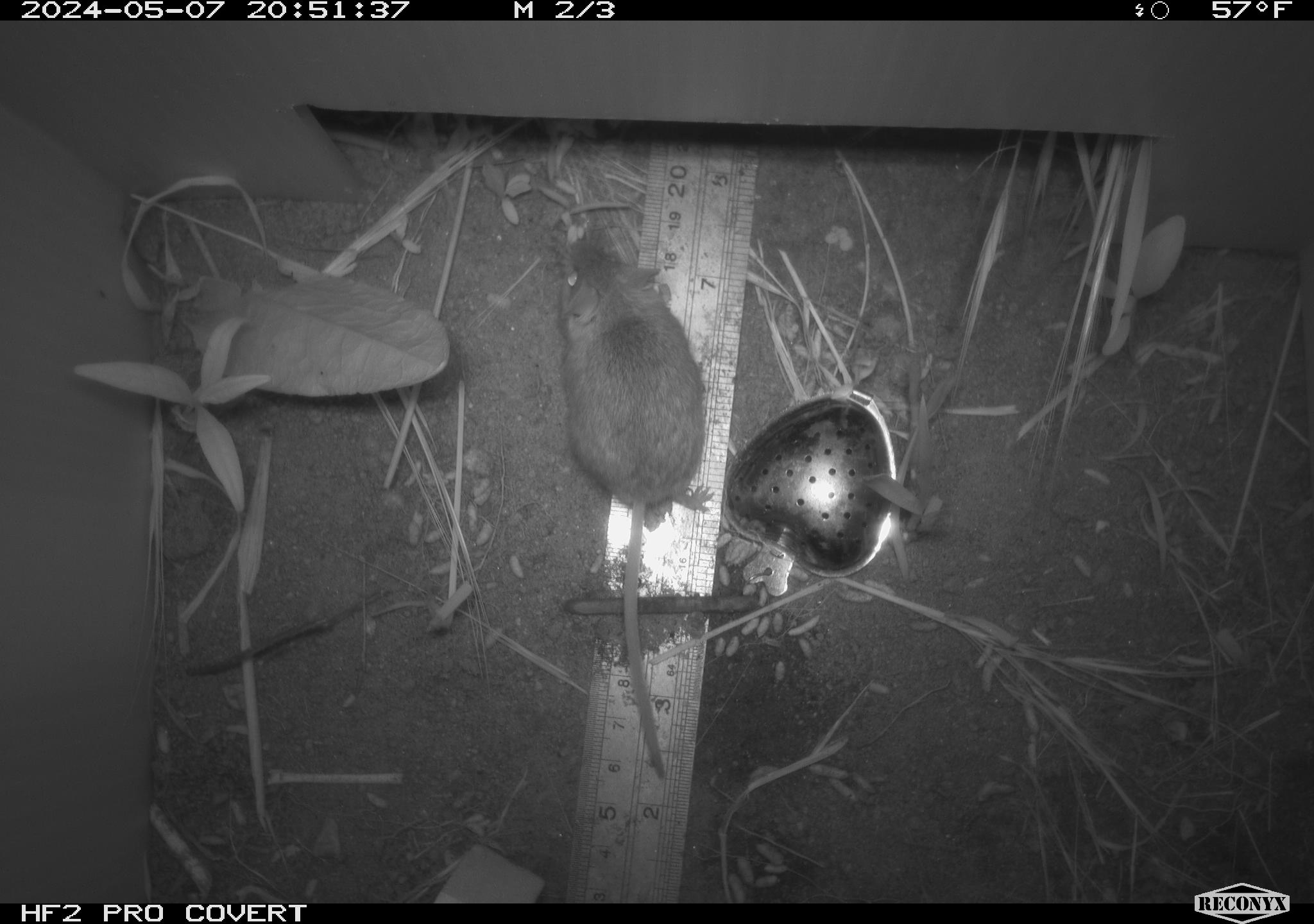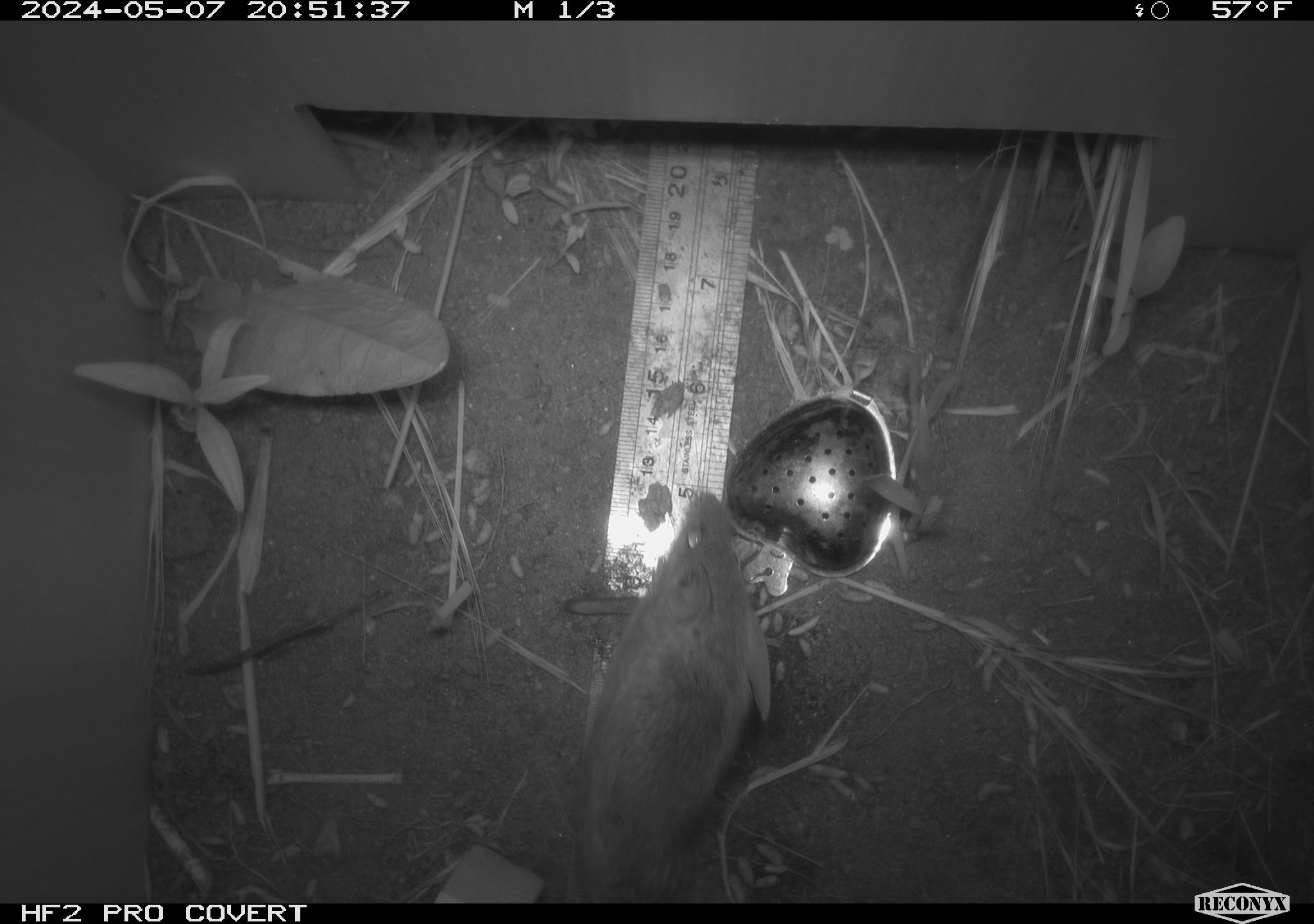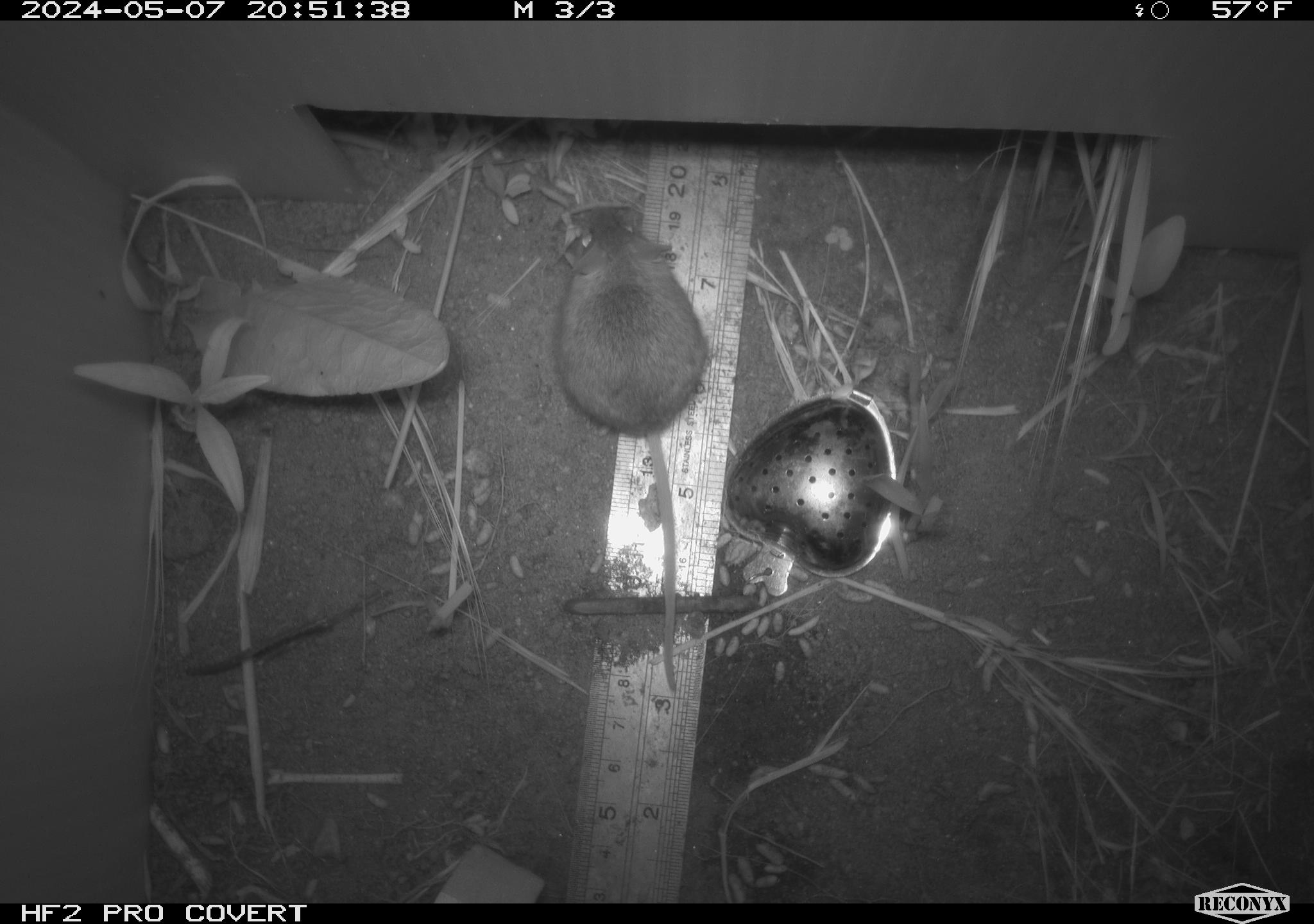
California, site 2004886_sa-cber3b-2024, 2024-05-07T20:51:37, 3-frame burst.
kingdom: Animalia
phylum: Chordata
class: Mammalia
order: Rodentia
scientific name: Rodentia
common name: mouse species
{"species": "mouse species (Rodentia)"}